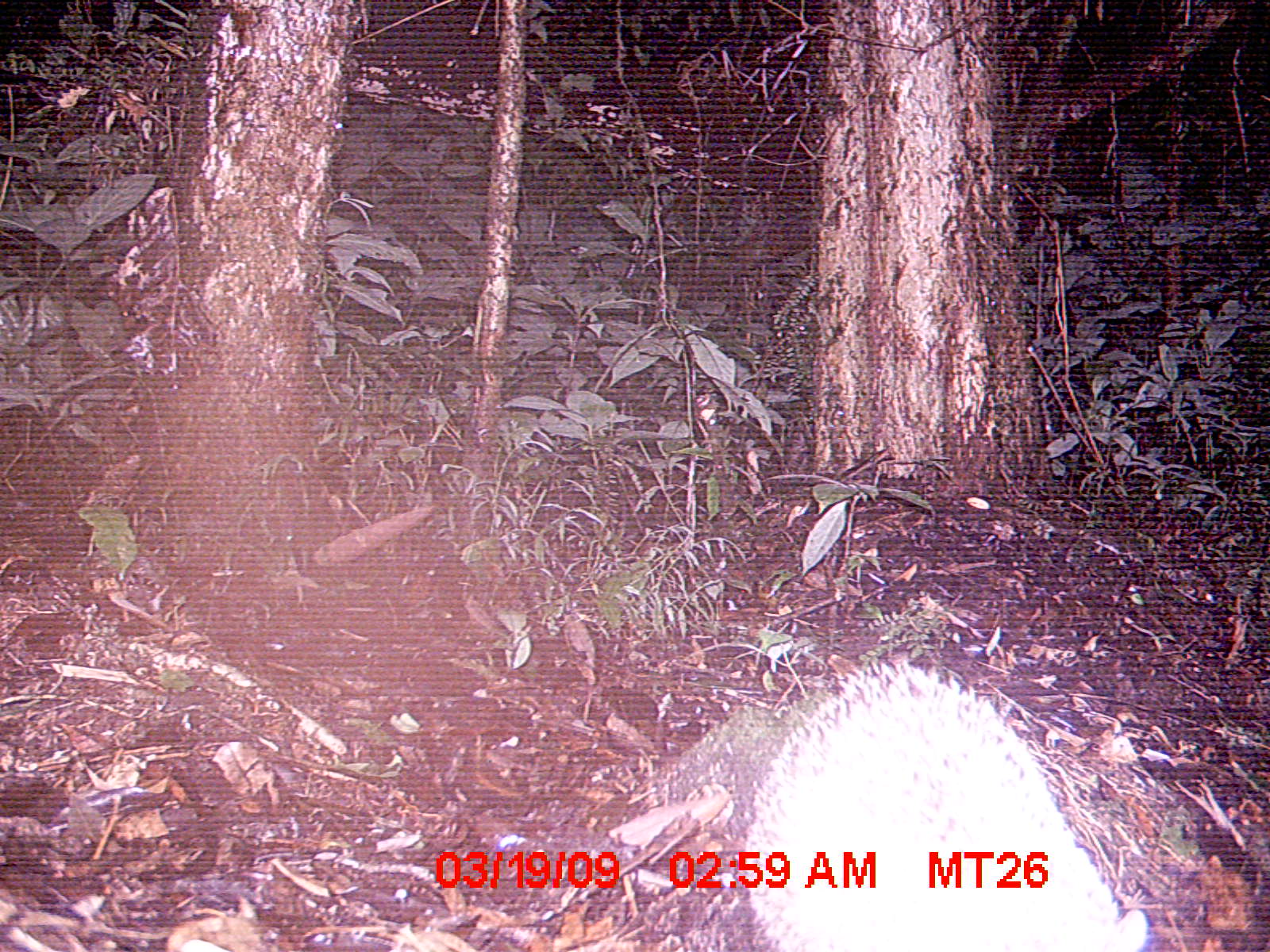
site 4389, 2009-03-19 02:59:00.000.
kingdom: Animalia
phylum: Chordata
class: Mammalia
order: Afrosoricida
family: Tenrecidae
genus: Tenrec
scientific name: Tenrec ecaudatus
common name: tailless tenrec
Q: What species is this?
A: Tenrec ecaudatus (tailless tenrec).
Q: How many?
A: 1.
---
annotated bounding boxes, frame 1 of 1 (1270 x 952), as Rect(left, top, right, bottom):
tenrec ecaudatus: Rect(743, 656, 1153, 949)